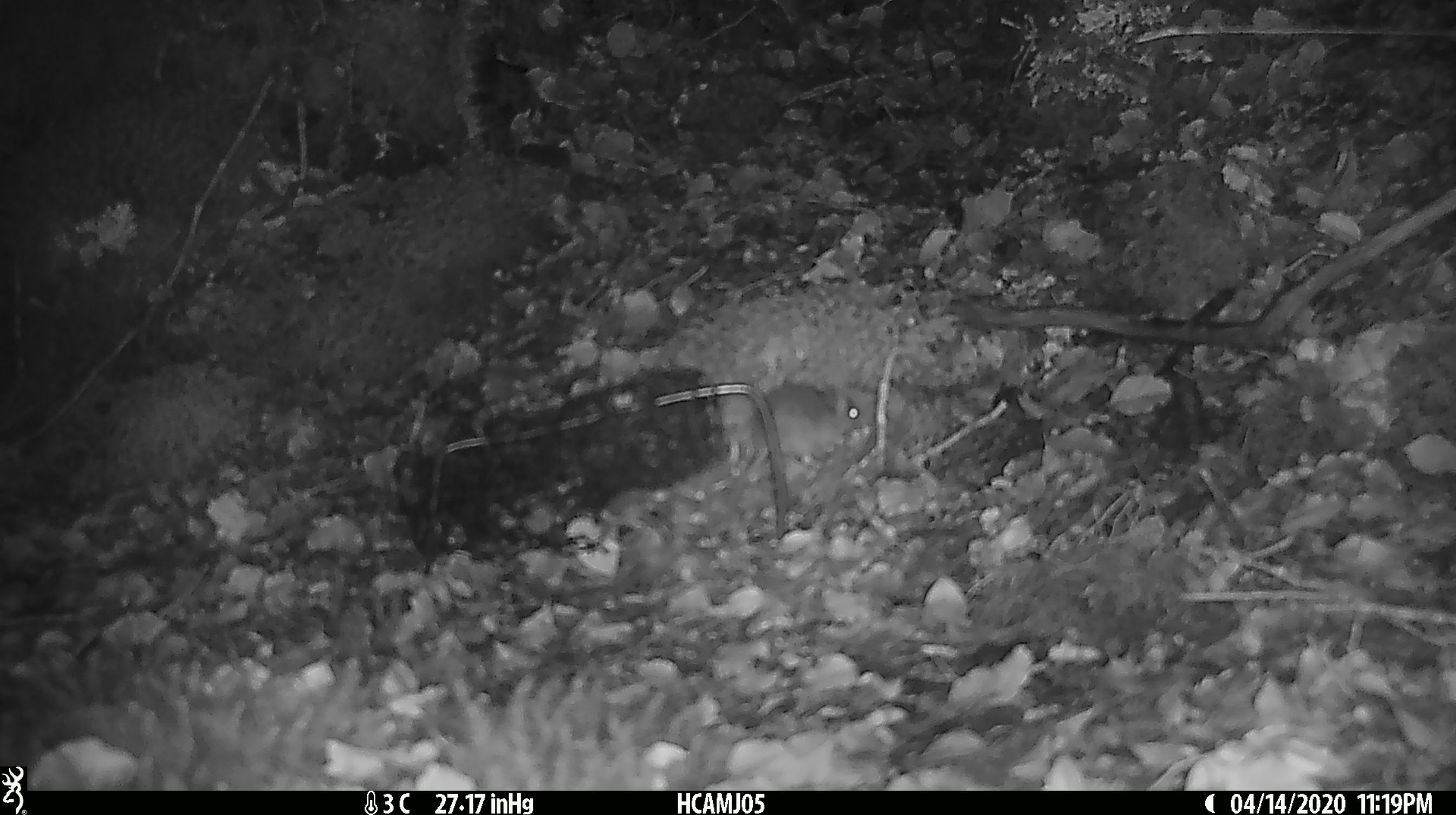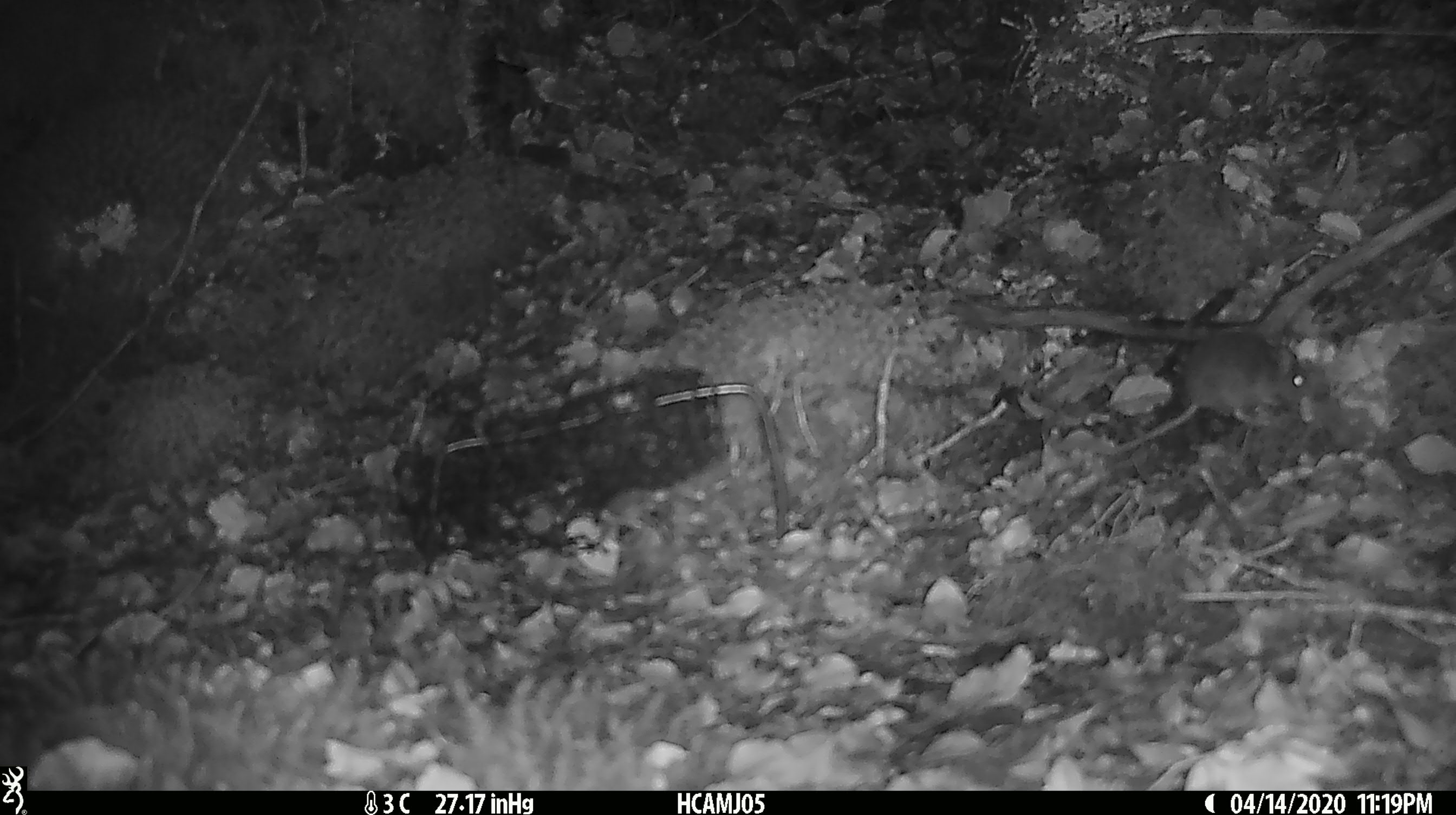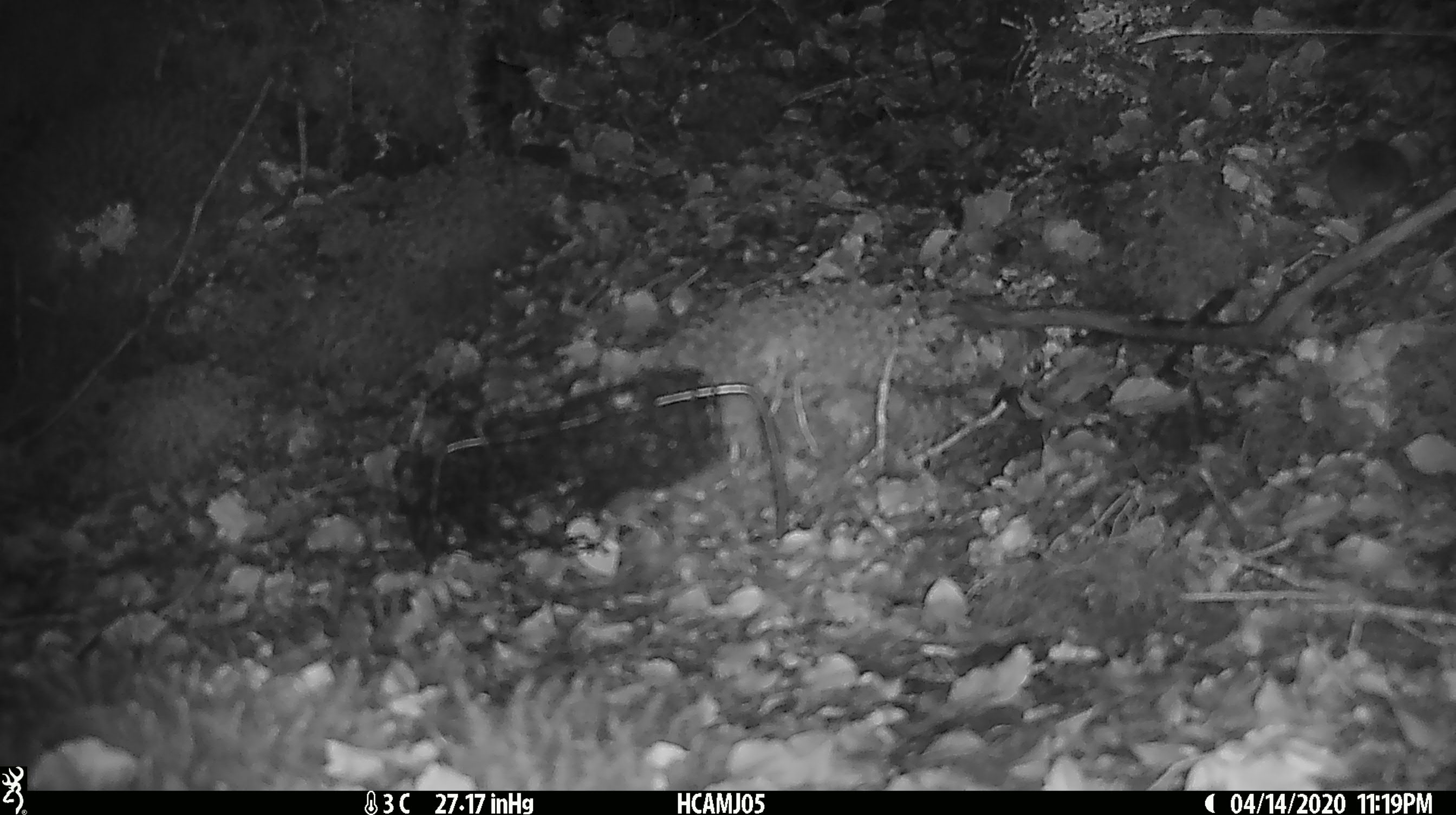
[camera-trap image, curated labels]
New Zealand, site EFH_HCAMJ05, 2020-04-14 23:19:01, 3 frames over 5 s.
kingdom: Animalia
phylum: Chordata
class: Mammalia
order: Rodentia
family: Muridae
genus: Mus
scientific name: Mus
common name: mouse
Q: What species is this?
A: Mouse (Mus).